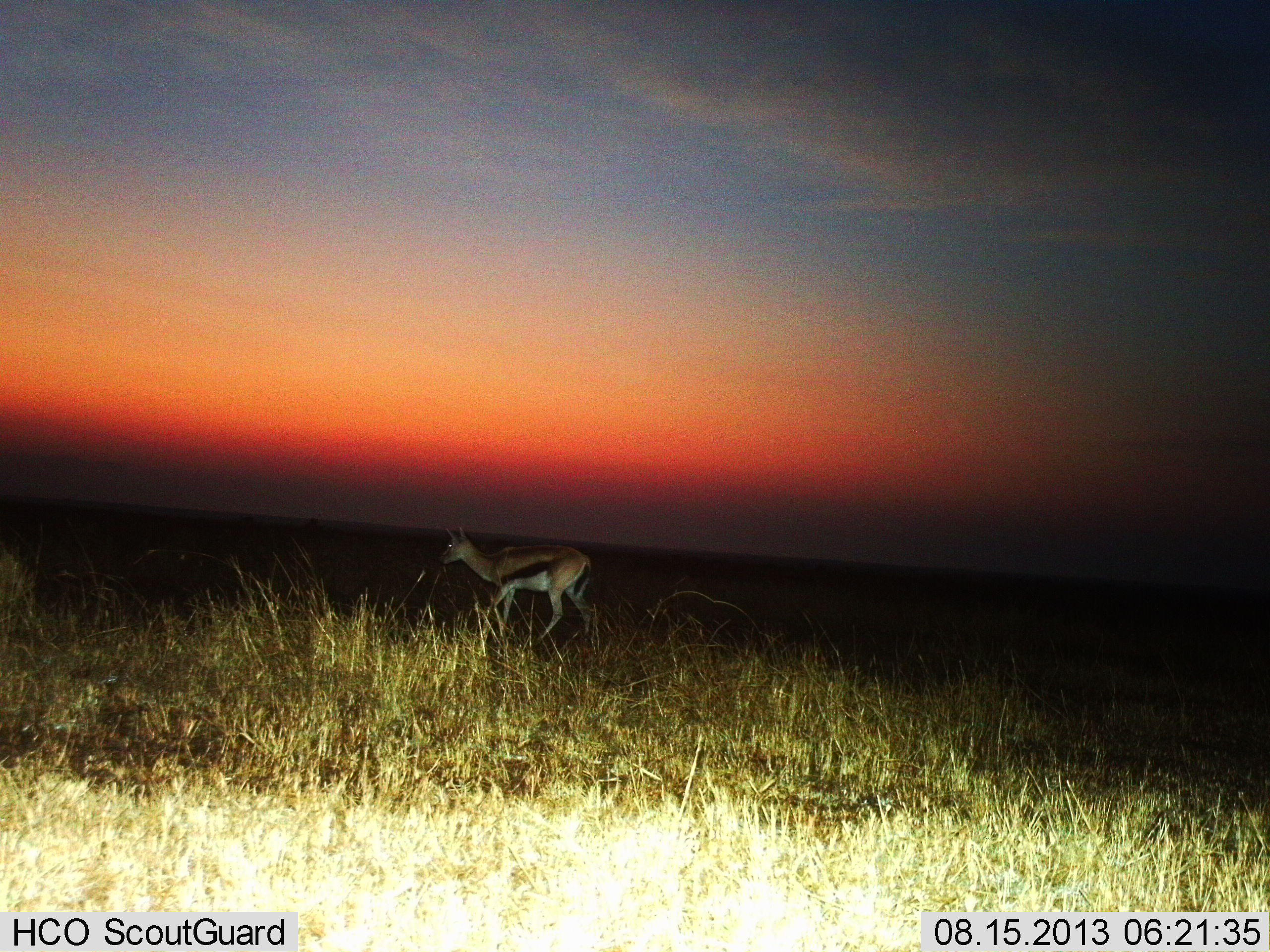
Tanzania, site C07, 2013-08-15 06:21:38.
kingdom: Animalia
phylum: Chordata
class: Mammalia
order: Artiodactyla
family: Bovidae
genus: Eudorcas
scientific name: Eudorcas thomsonii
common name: thomson's gazelle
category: gazellethomsons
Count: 1.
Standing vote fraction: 50%.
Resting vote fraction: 0%.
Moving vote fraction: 60%.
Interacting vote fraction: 0%.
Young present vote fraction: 0%.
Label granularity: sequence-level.